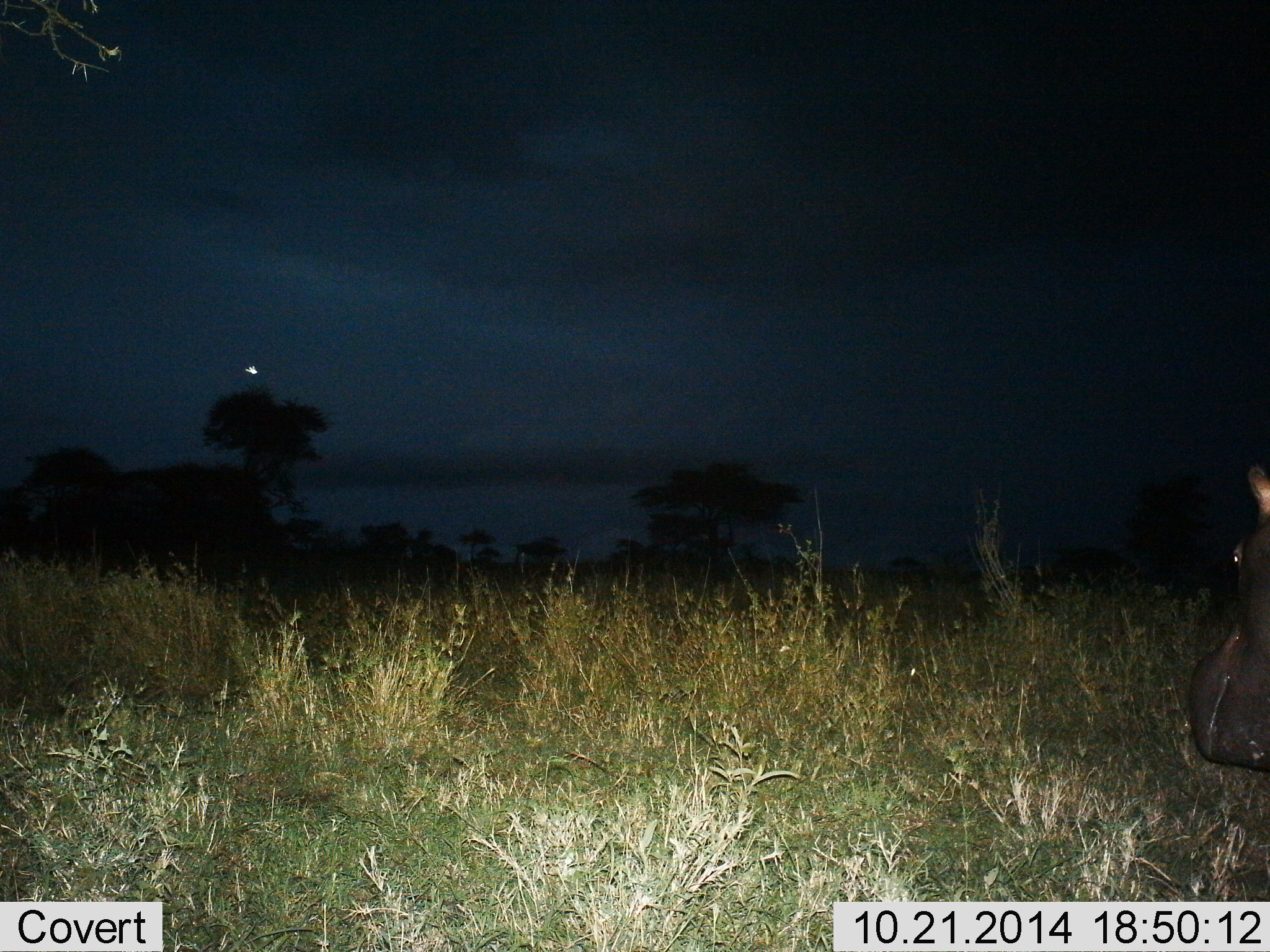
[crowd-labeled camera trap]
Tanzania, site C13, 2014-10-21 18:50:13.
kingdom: Animalia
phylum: Chordata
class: Mammalia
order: Artiodactyla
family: Hippopotamidae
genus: Hippopotamus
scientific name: Hippopotamus amphibius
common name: hippopotamus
Hippopotamus (Hippopotamus amphibius), count 1. Behavior (volunteer vote fractions): standing 70%, resting 0%, moving 30%, interacting 0%. Young present (vote fraction): 0%. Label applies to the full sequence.